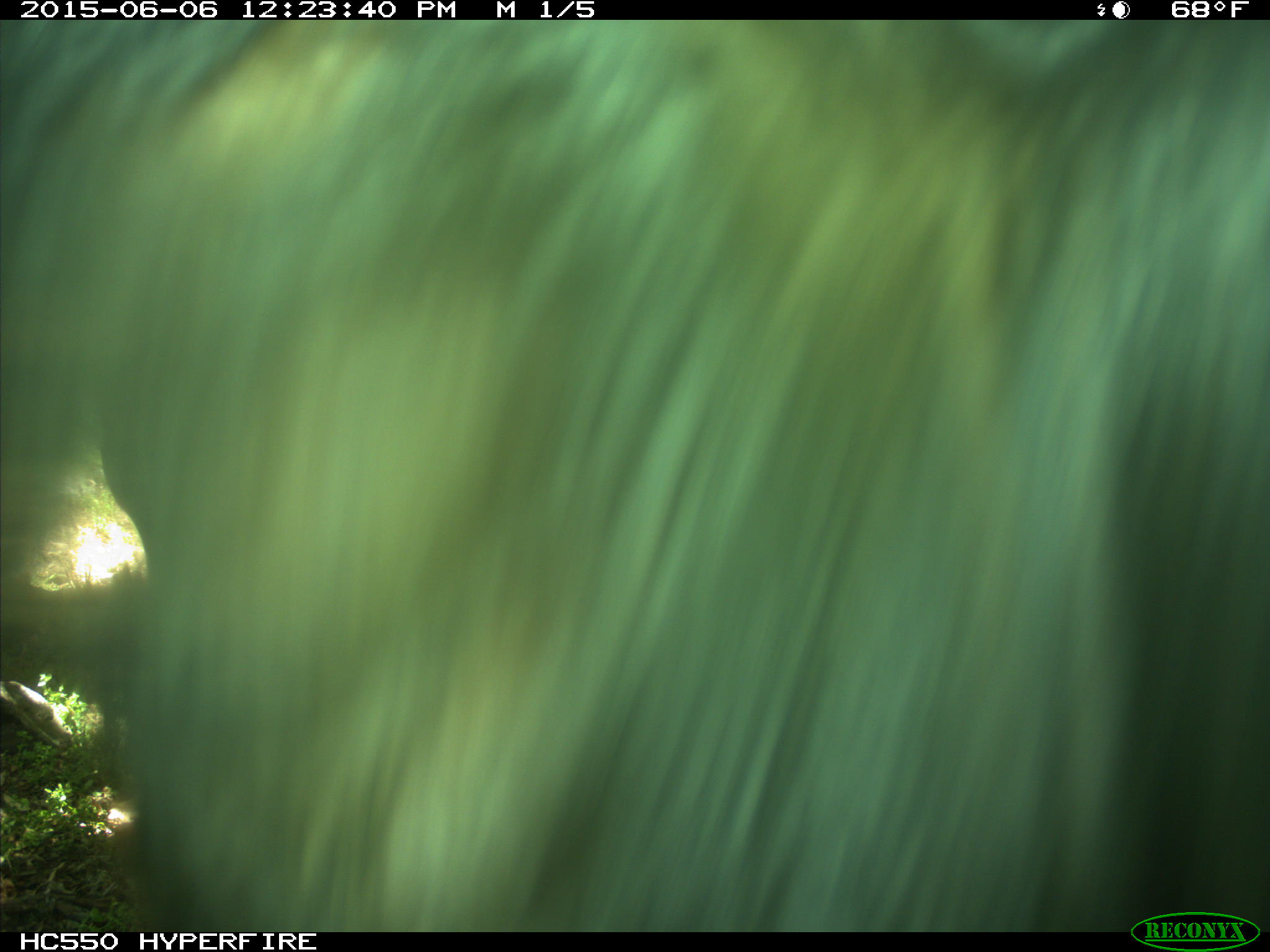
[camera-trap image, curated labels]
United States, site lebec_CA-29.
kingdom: Animalia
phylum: Chordata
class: Mammalia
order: Artiodactyla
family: Bovidae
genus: Bos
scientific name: Bos taurus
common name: domestic cow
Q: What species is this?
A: Bos taurus (domestic cow).